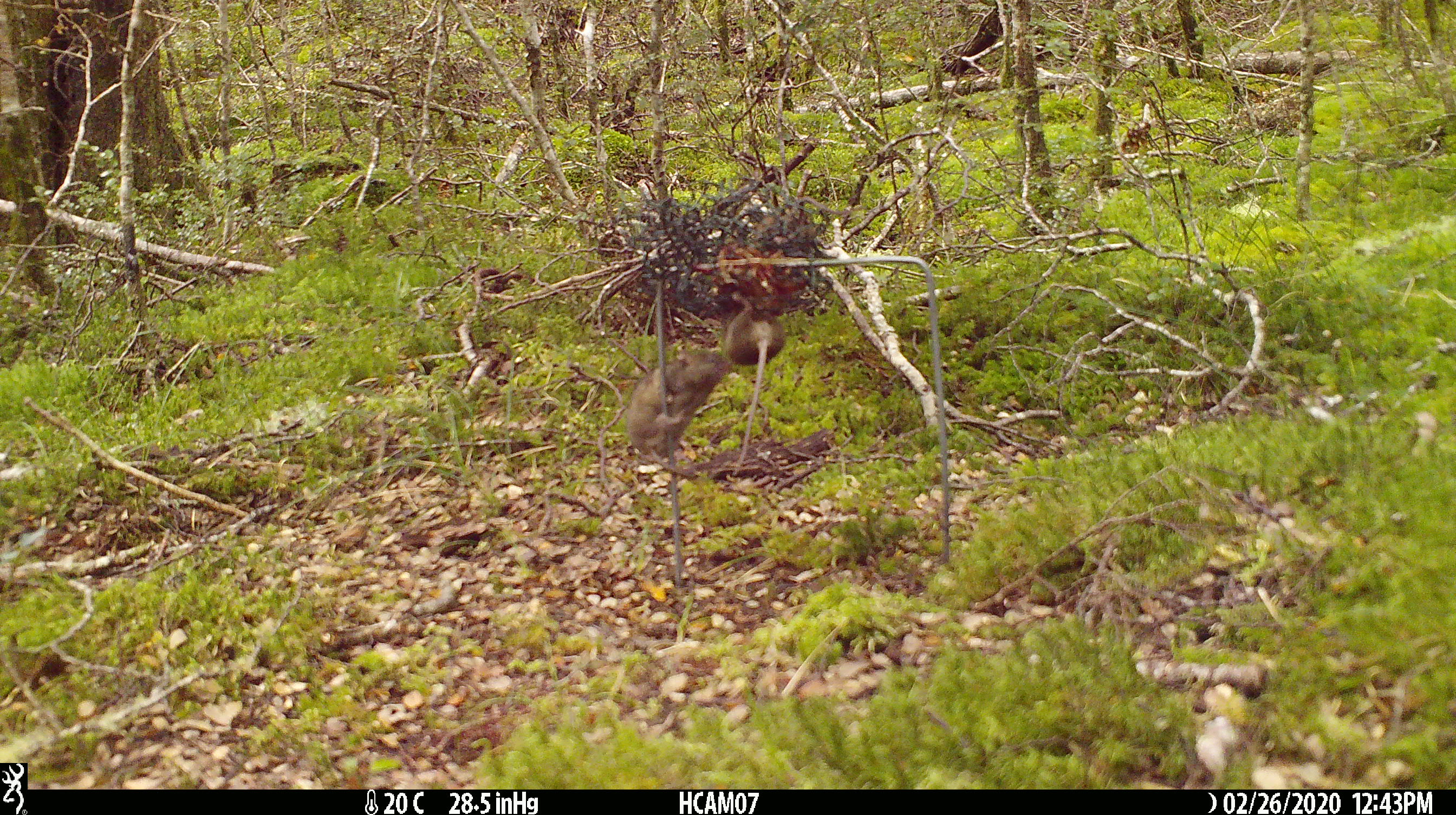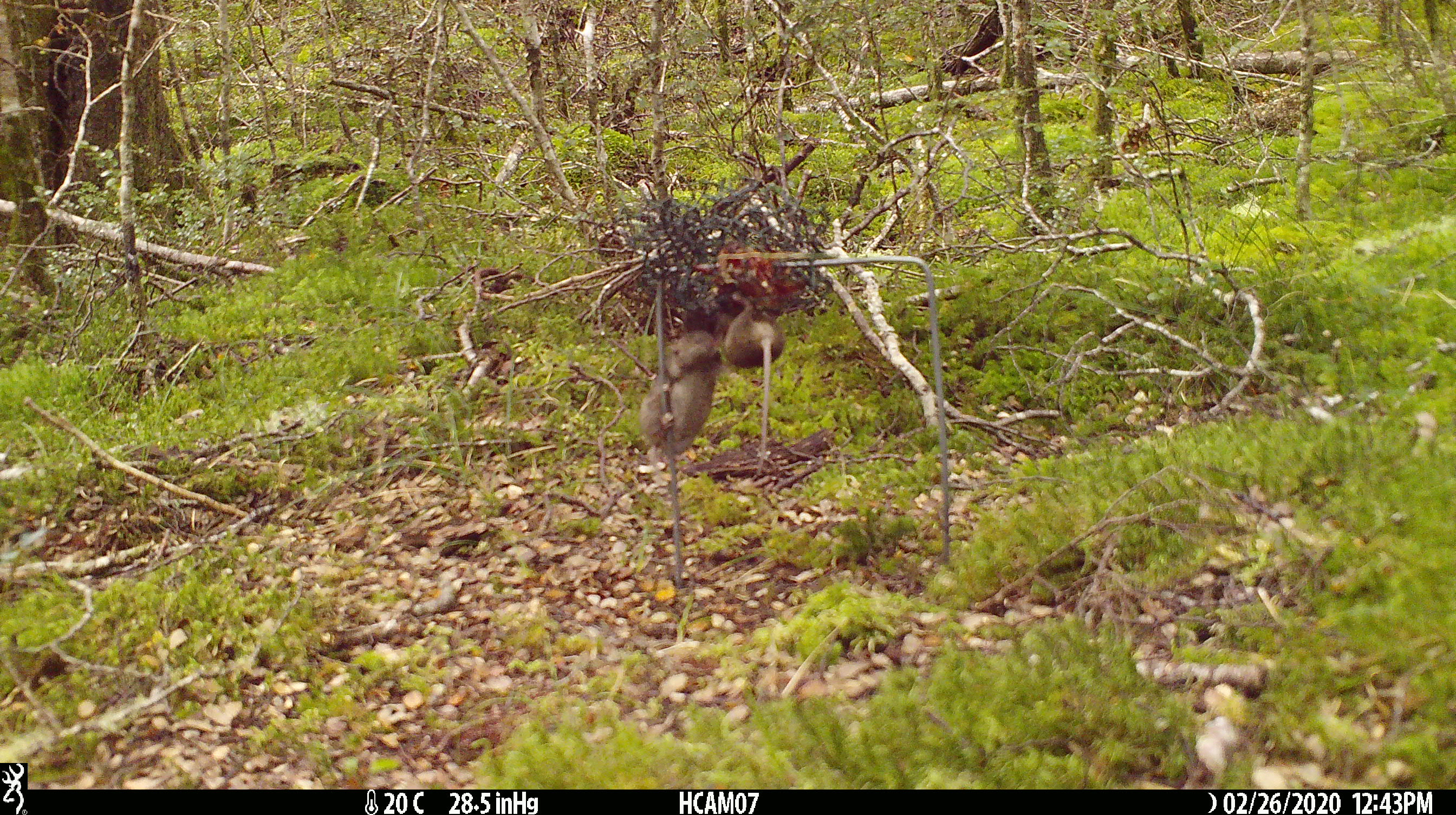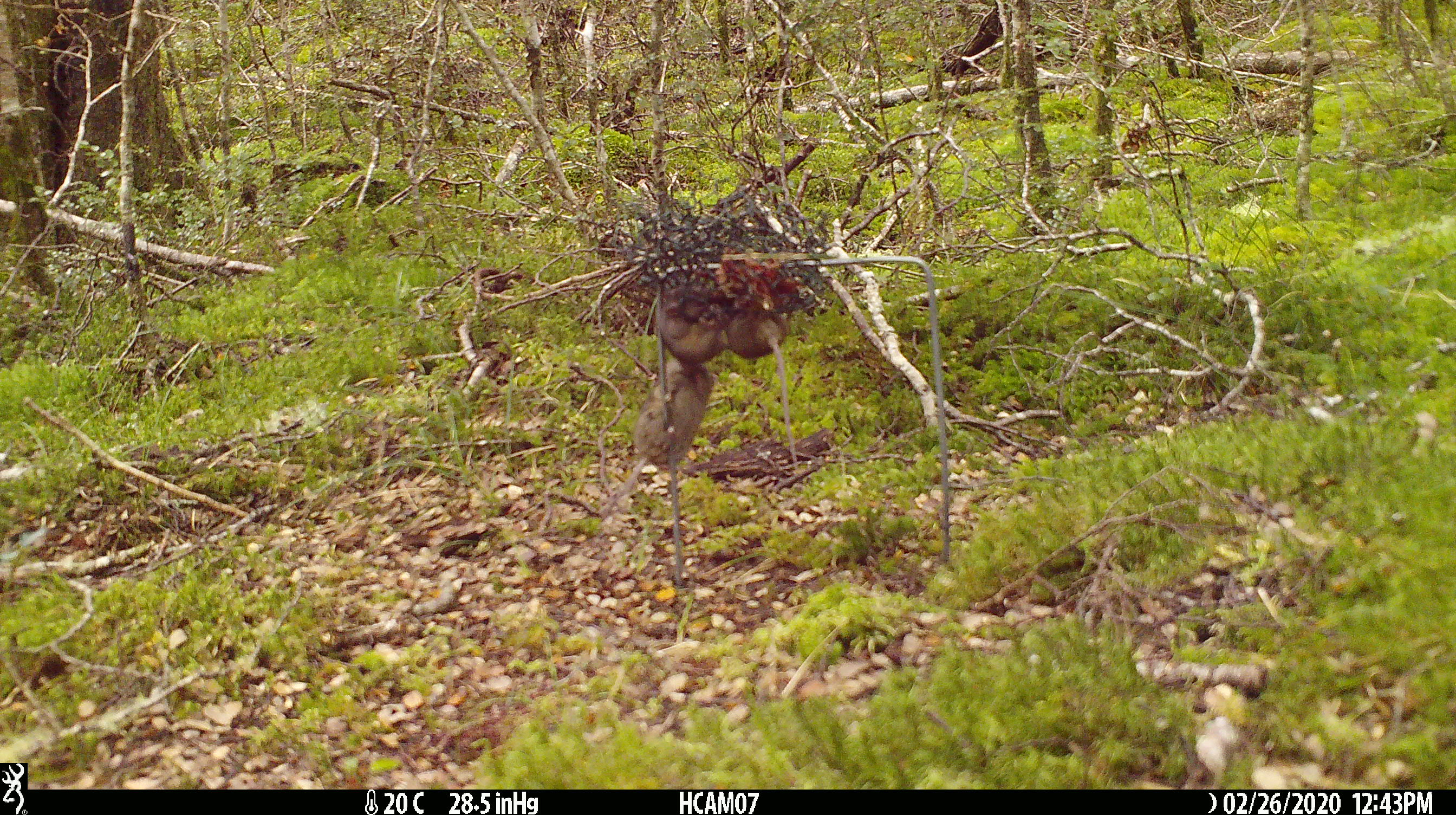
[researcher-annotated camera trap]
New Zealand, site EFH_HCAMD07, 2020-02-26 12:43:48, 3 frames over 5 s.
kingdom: Animalia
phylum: Chordata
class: Mammalia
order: Rodentia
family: Muridae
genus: Mus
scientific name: Mus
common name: mouse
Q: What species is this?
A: Mouse (Mus).